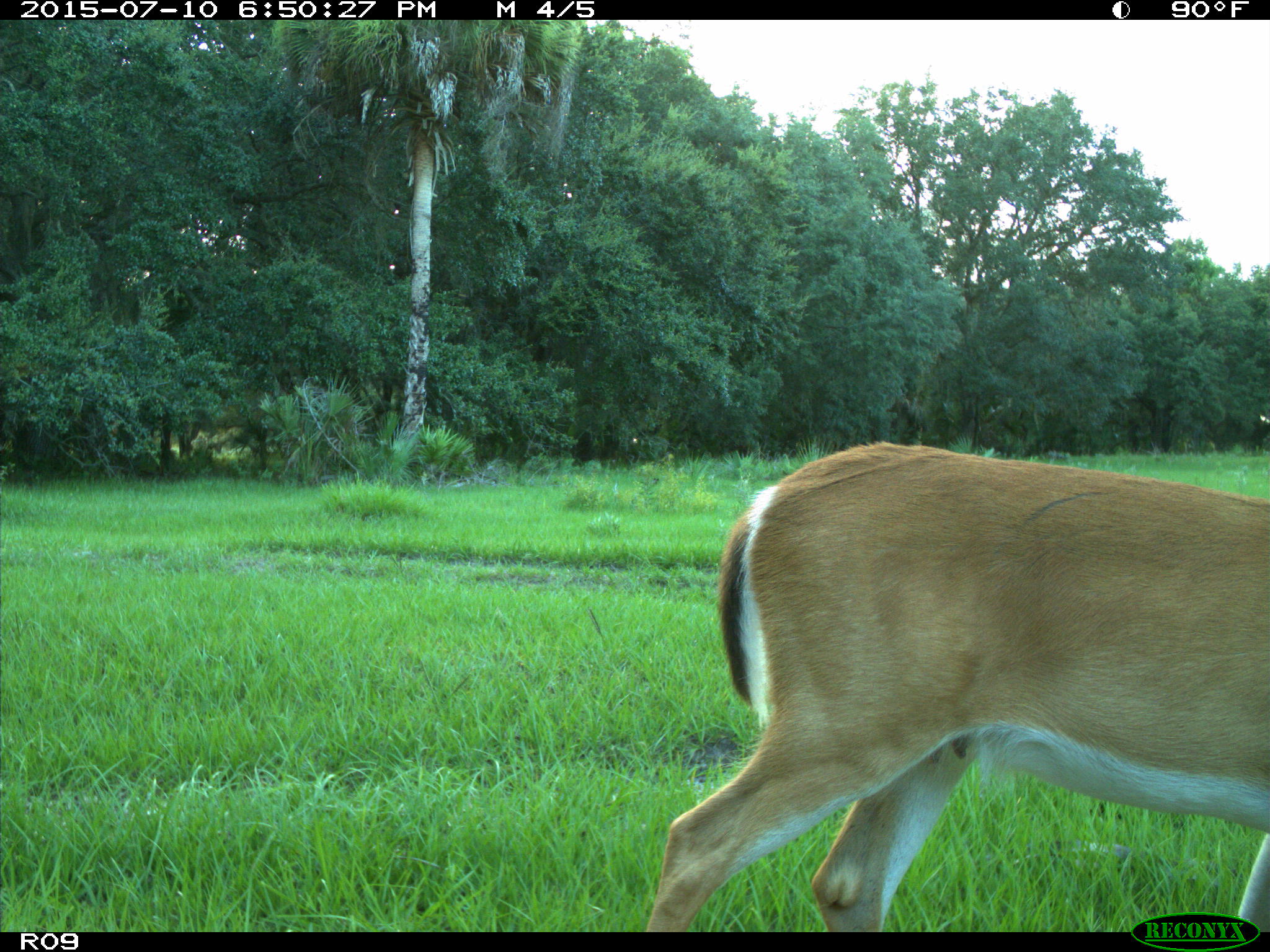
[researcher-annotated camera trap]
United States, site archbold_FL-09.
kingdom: Animalia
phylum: Chordata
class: Mammalia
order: Artiodactyla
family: Cervidae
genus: Odocoileus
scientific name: Odocoileus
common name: deer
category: unidentified deer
Unidentified deer (deer) (Odocoileus).